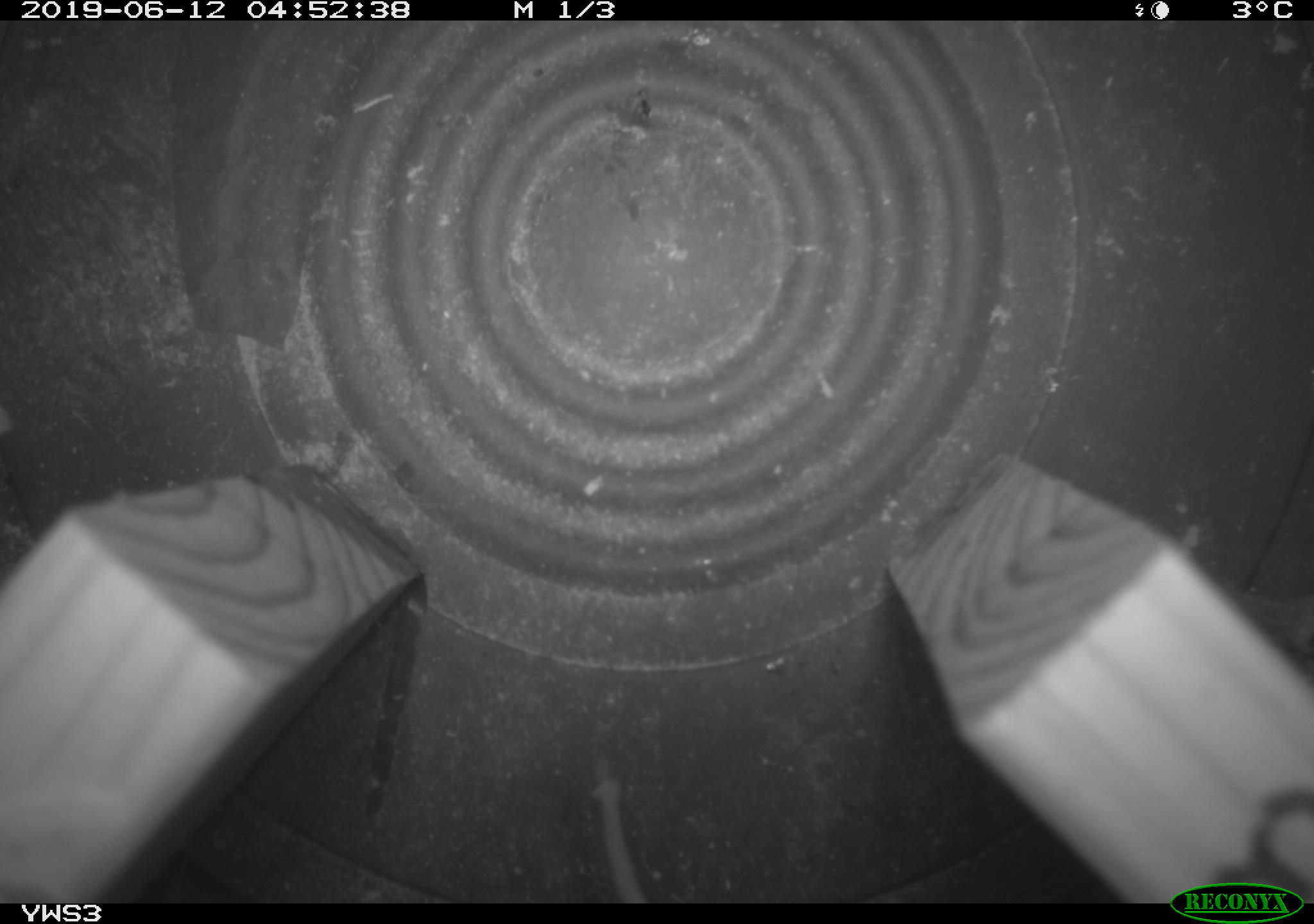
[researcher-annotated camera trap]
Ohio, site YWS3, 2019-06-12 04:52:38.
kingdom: Animalia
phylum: Chordata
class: Mammalia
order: Rodentia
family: Cricetidae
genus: Peromyscus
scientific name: Peromyscus leucopus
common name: white-footed mouse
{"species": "white-footed mouse (Peromyscus leucopus)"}